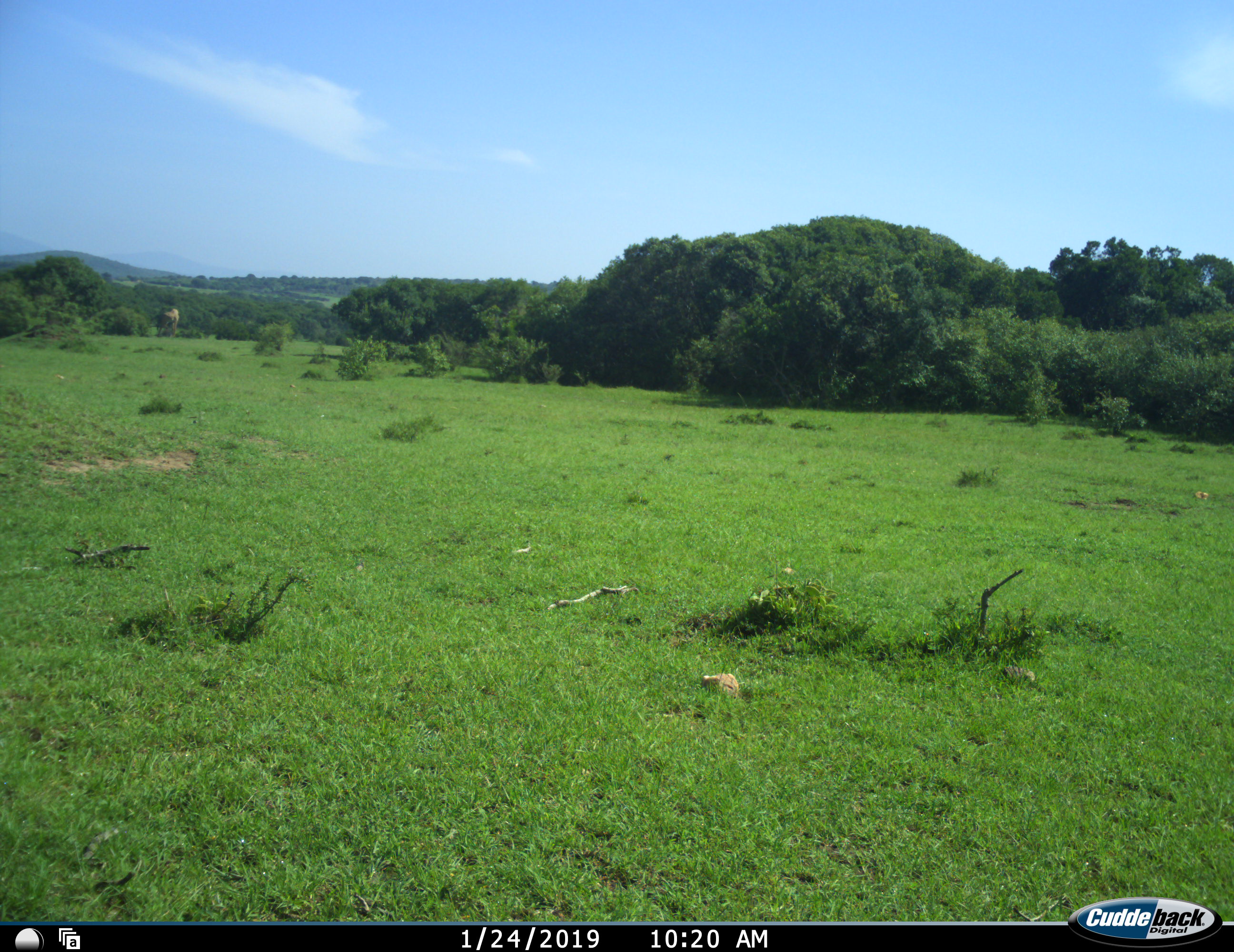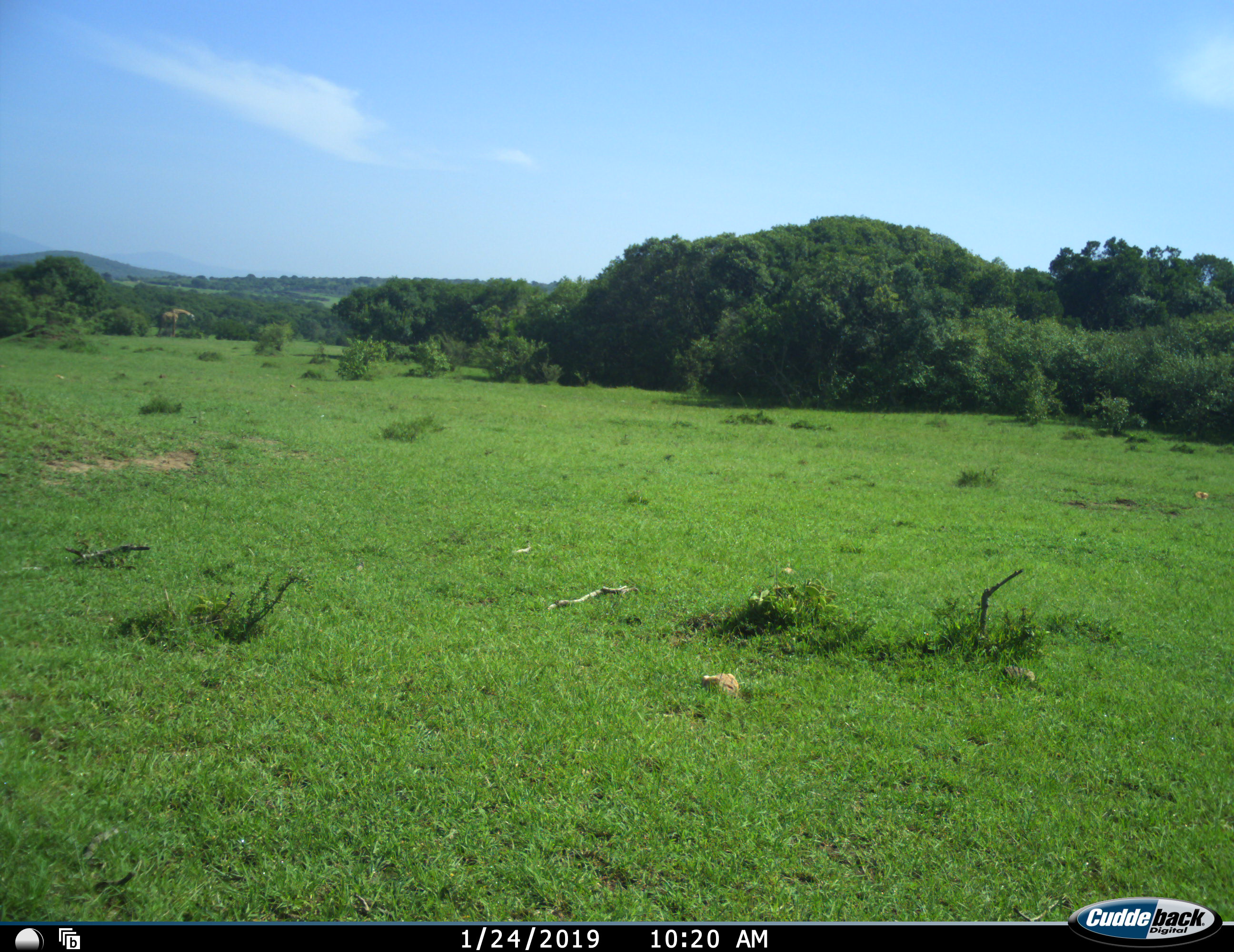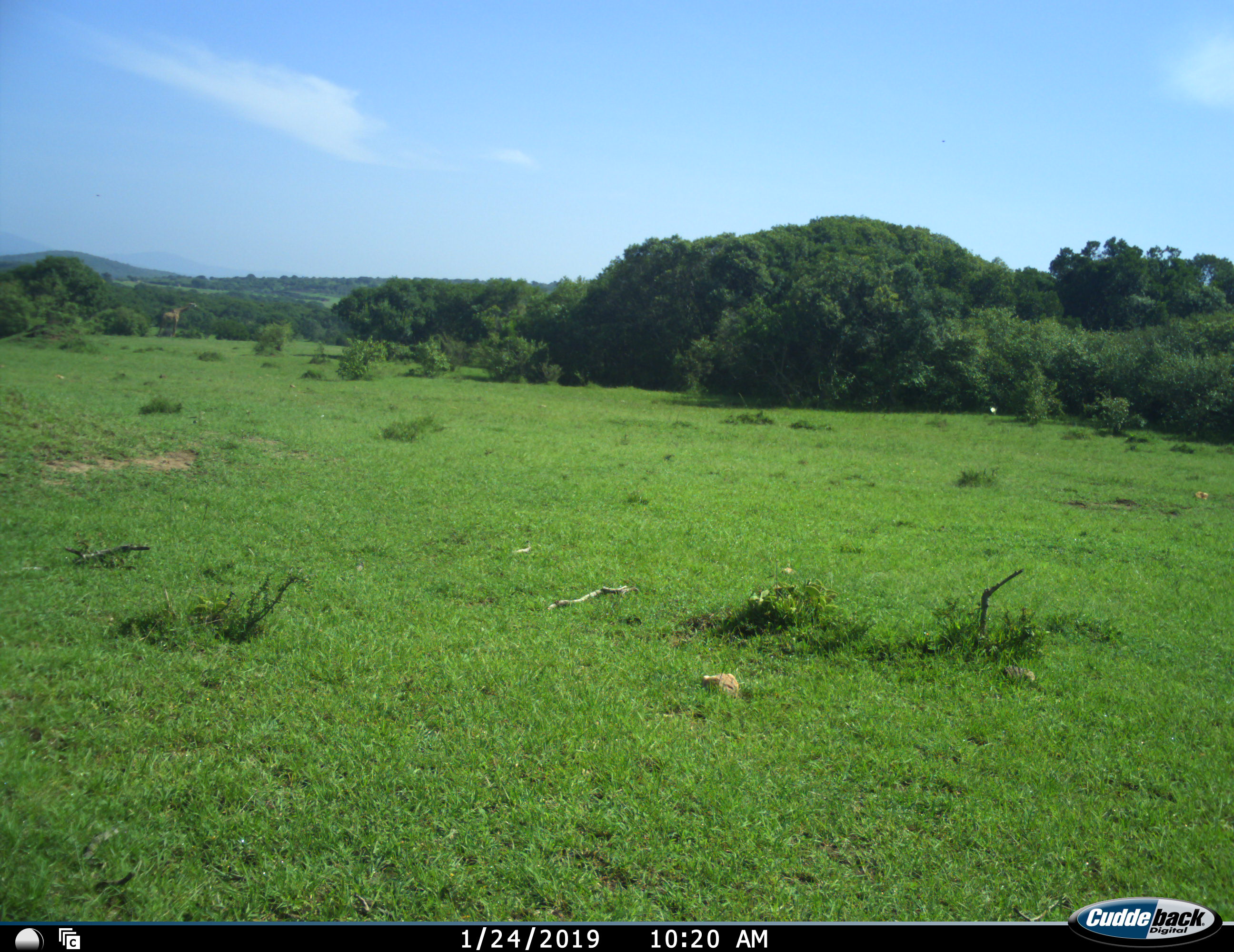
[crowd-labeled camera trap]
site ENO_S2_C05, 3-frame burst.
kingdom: Animalia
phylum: Chordata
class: Mammalia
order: Artiodactyla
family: Giraffidae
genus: Giraffa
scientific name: Giraffa camelopardalis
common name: giraffe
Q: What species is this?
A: Giraffe (Giraffa camelopardalis).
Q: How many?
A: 1.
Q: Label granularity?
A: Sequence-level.